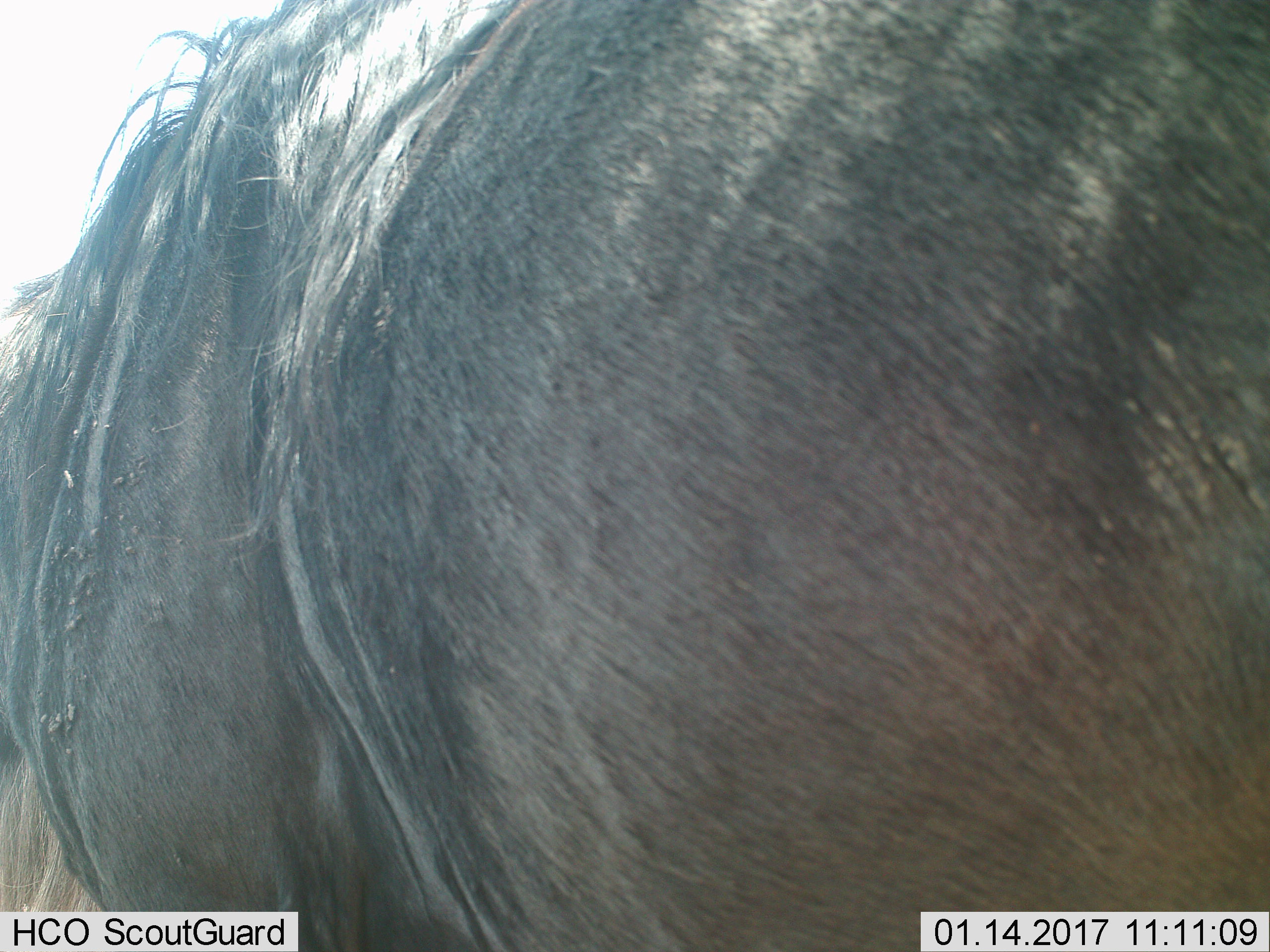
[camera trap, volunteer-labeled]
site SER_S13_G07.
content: unidentified animal